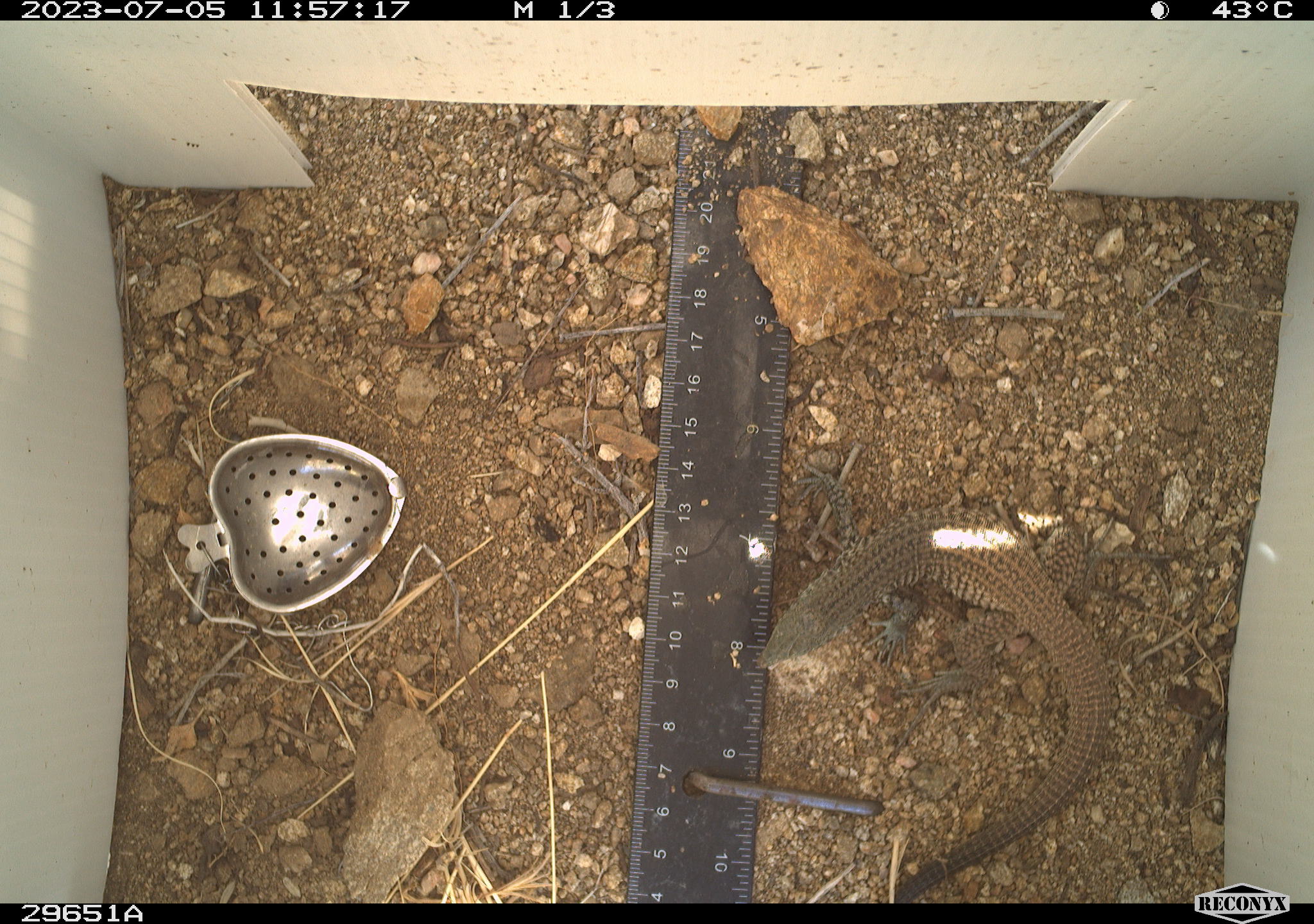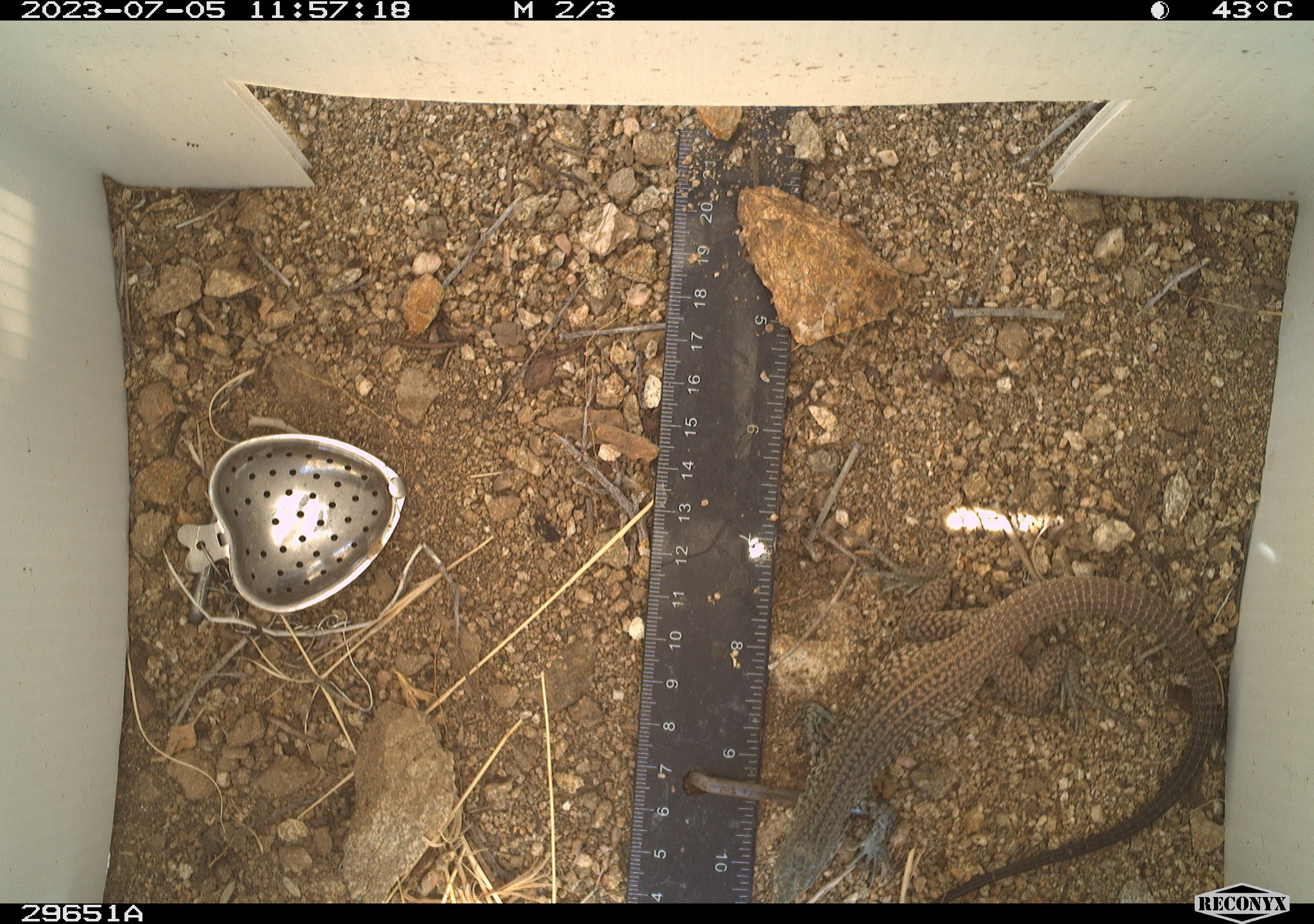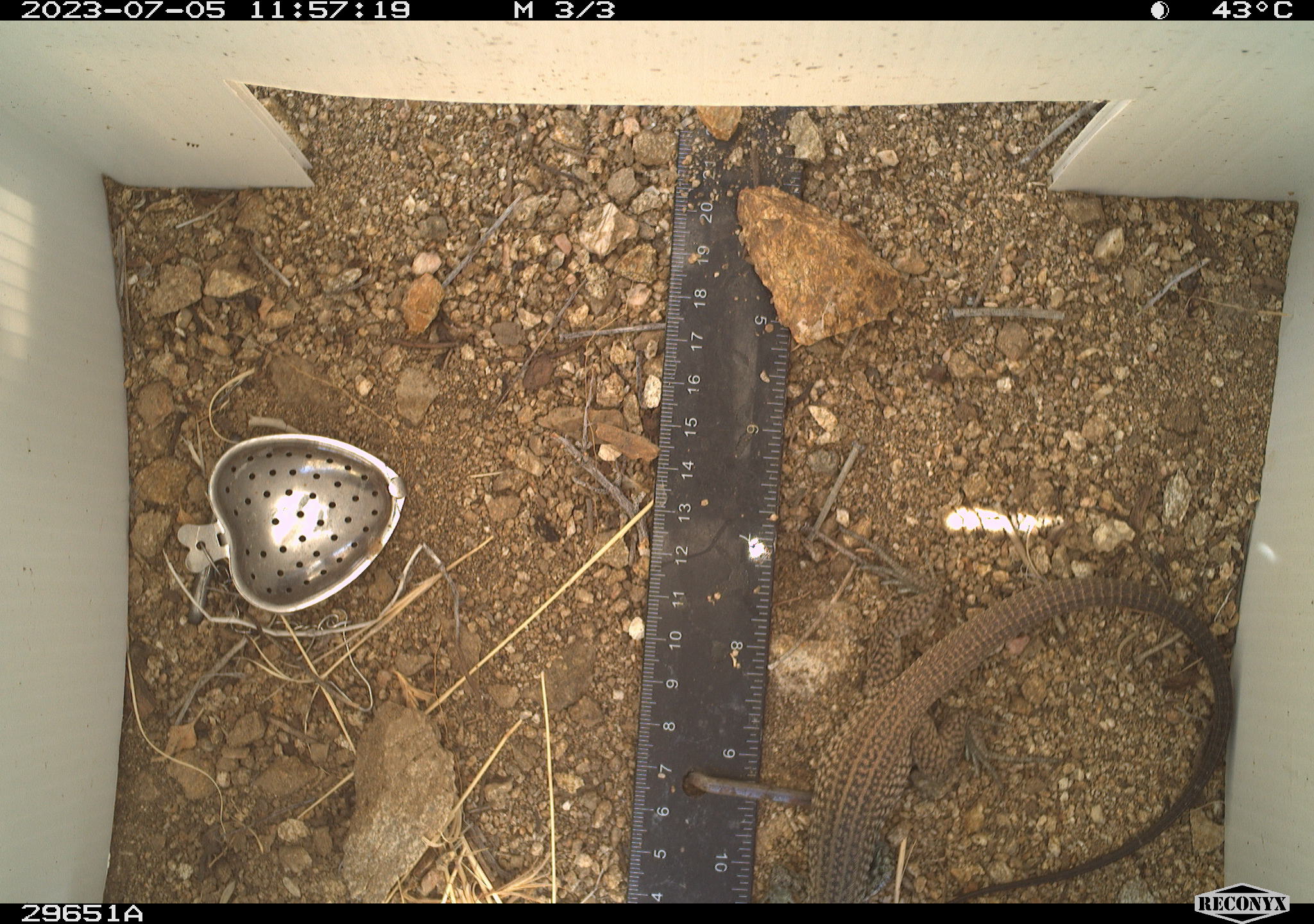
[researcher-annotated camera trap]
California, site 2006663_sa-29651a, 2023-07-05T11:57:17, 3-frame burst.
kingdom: Animalia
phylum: Chordata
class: Reptilia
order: Squamata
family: Teiidae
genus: Aspidoscelis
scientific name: Aspidoscelis tigris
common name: western whiptail